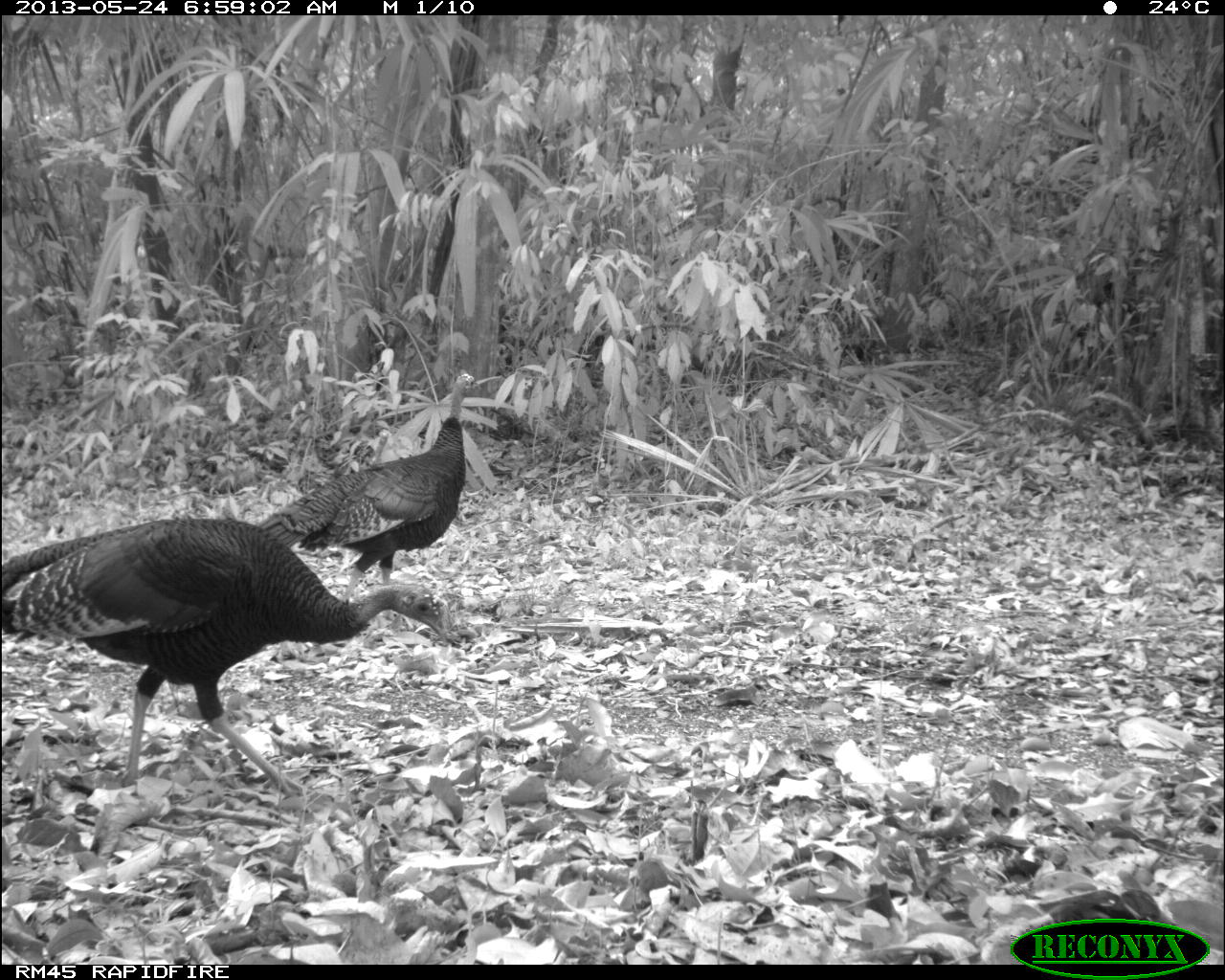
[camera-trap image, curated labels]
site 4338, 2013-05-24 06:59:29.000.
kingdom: Animalia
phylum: Chordata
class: Aves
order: Galliformes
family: Phasianidae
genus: Meleagris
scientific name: Meleagris ocellata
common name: ocellated turkey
Meleagris ocellata (ocellated turkey), count 2.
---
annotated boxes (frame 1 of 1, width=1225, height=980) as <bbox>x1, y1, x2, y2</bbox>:
meleagris ocellata: <bbox>0, 514, 446, 802</bbox>; <bbox>254, 371, 479, 622</bbox>